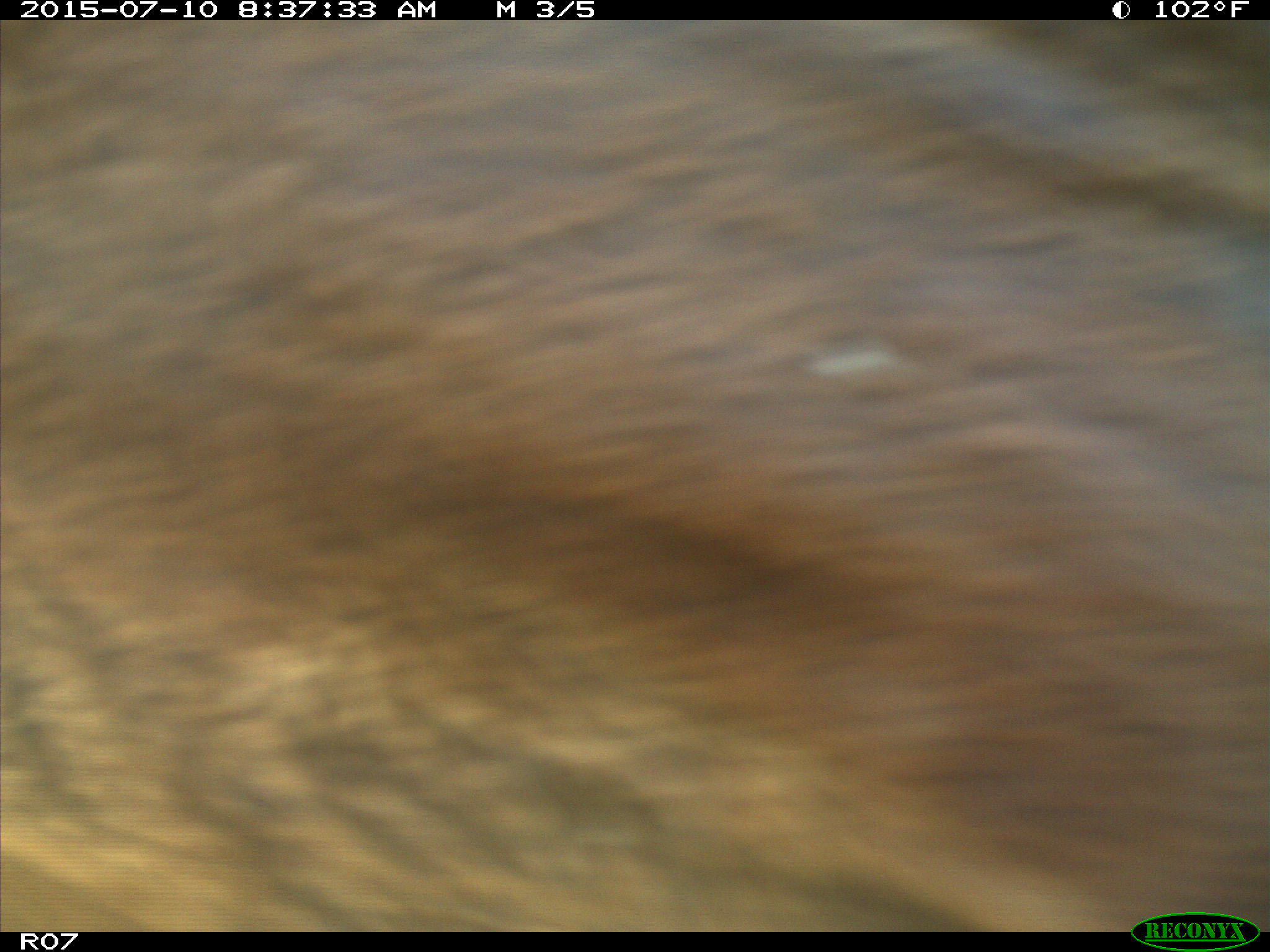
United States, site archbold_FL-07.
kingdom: Animalia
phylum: Chordata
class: Mammalia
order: Artiodactyla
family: Bovidae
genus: Bos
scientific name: Bos taurus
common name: domestic cow